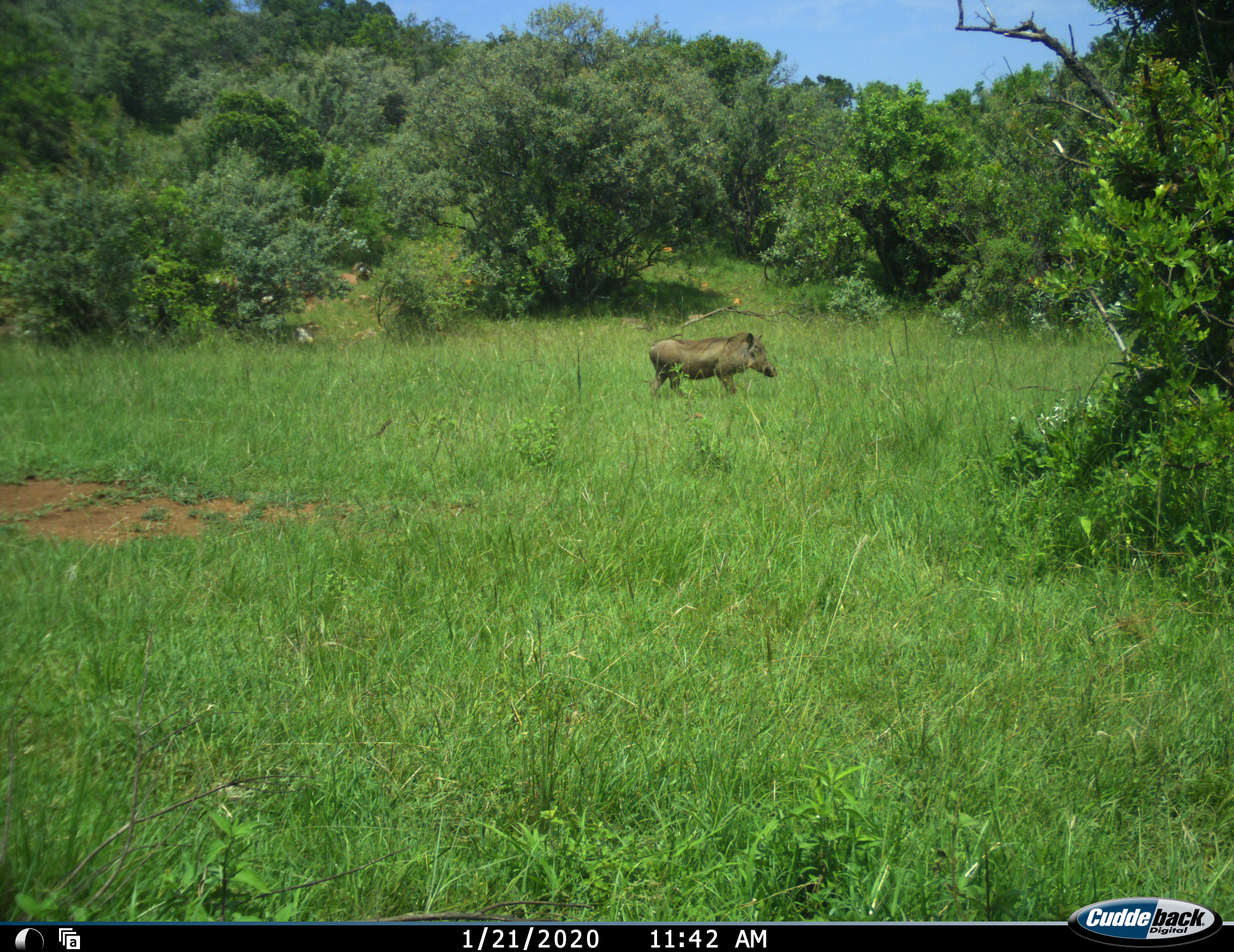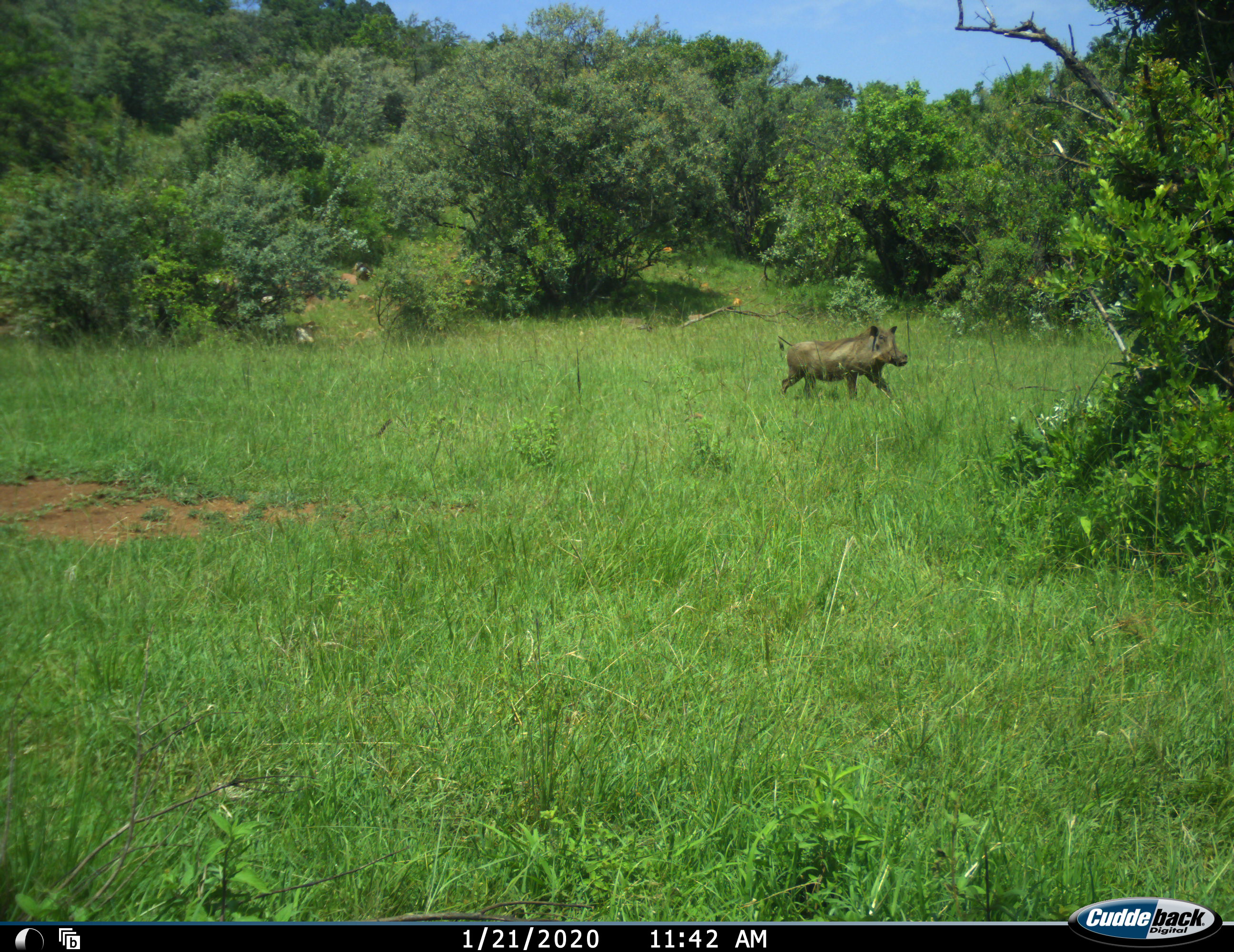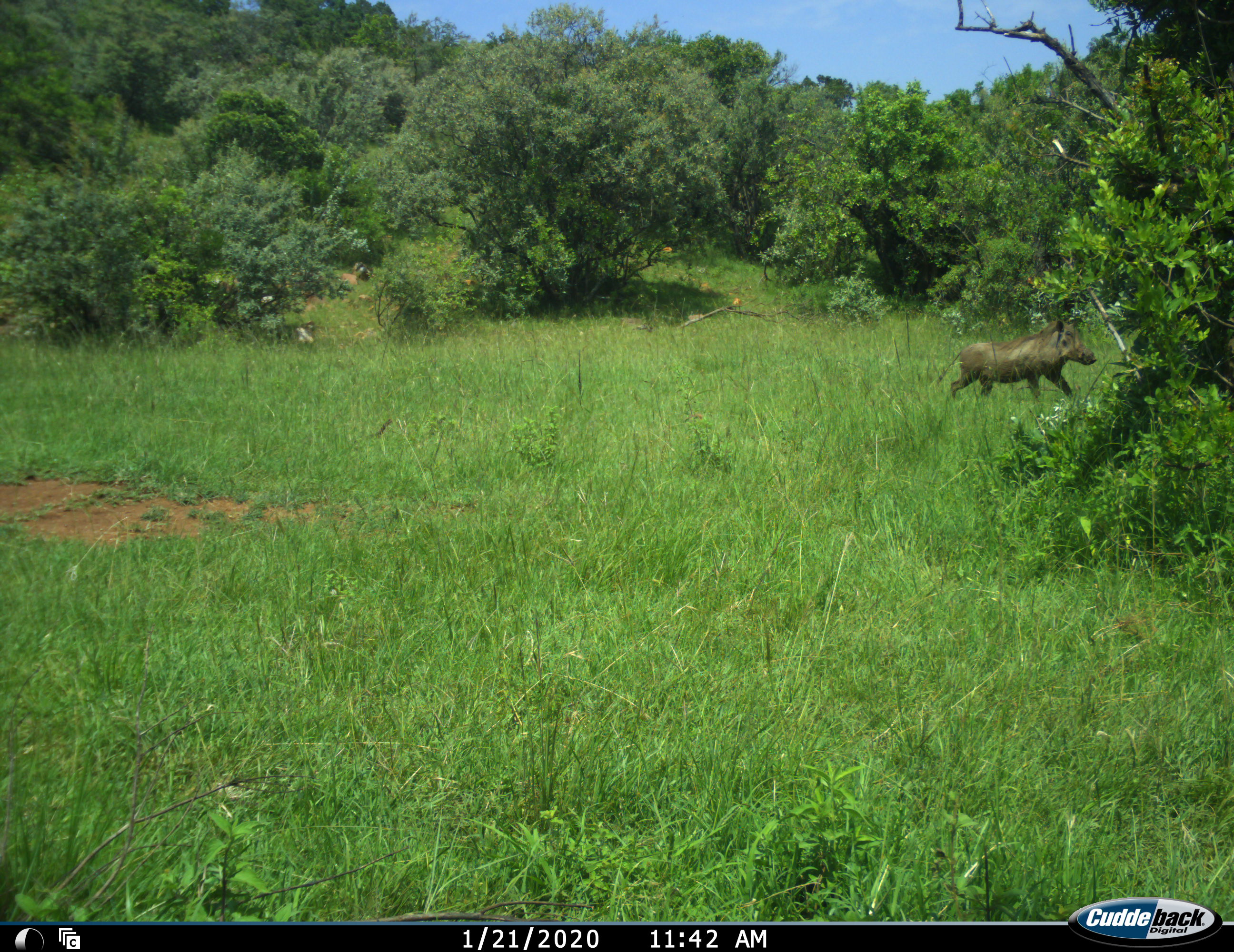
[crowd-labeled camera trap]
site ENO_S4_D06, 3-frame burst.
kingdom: Animalia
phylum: Chordata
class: Mammalia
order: Artiodactyla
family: Suidae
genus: Phacochoerus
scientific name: Phacochoerus africanus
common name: warthog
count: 1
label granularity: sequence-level